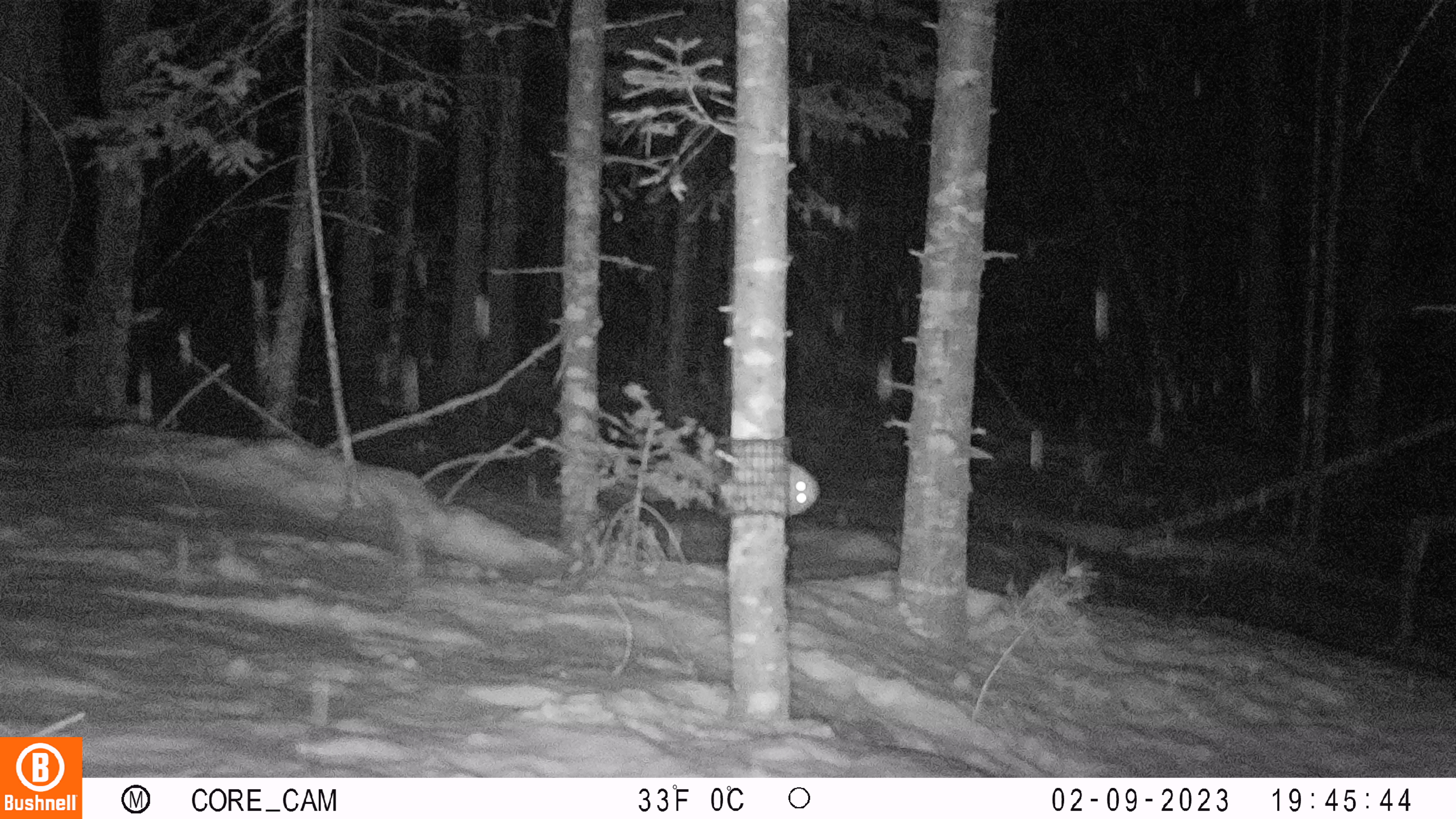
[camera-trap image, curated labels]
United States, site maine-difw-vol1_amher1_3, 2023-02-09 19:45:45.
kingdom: Animalia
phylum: Chordata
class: Mammalia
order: Rodentia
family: Sciuridae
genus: Glaucomys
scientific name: Glaucomys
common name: flying squirrel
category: flying squirrel sp.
Flying squirrel sp. (flying squirrel) (Glaucomys).